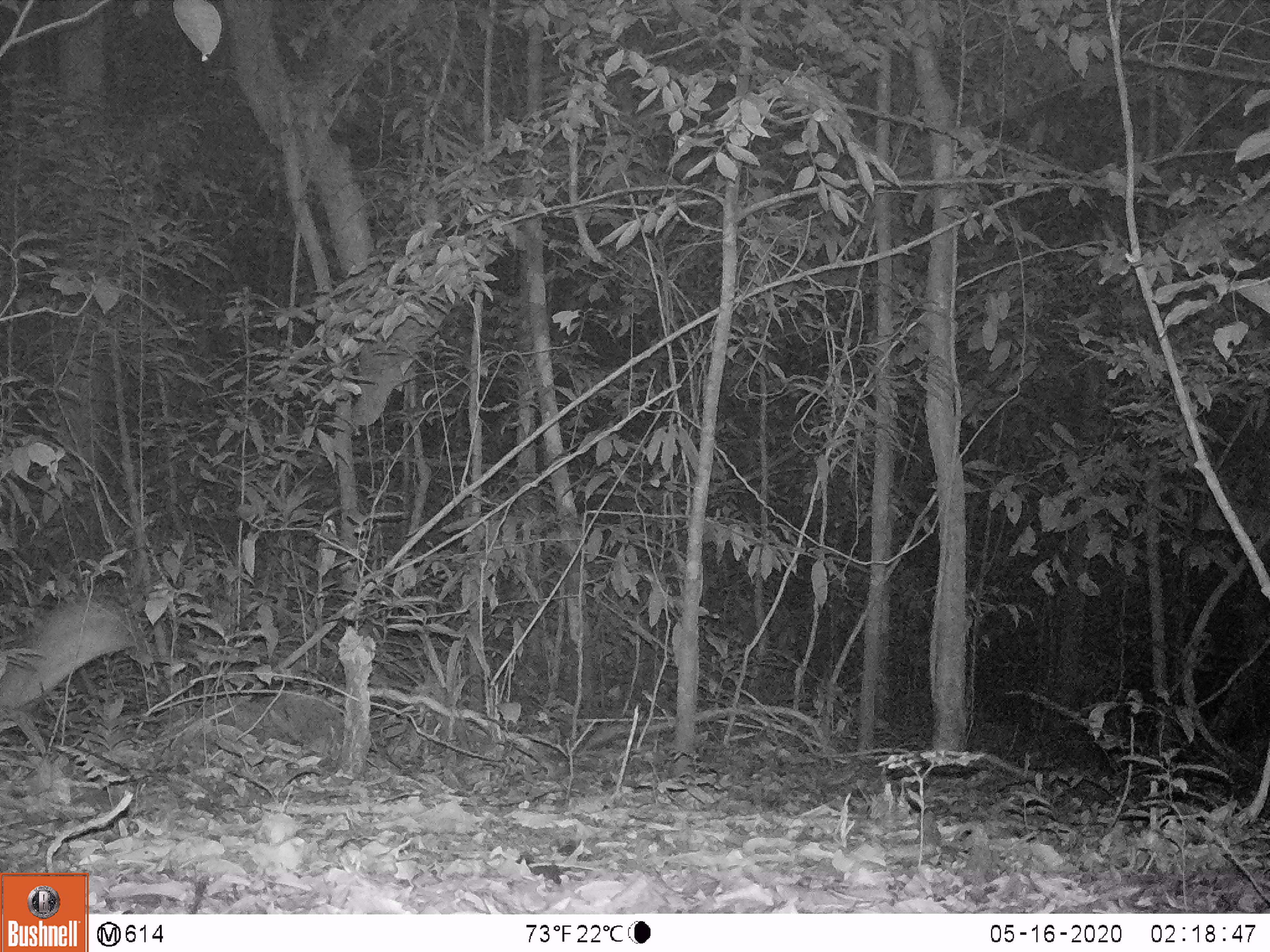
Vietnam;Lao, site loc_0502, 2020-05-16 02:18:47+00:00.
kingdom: Animalia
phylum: Chordata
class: Mammalia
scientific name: Mammalia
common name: mammal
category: unidentified small mammal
Unidentified small mammal (mammal) (Mammalia). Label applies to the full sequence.